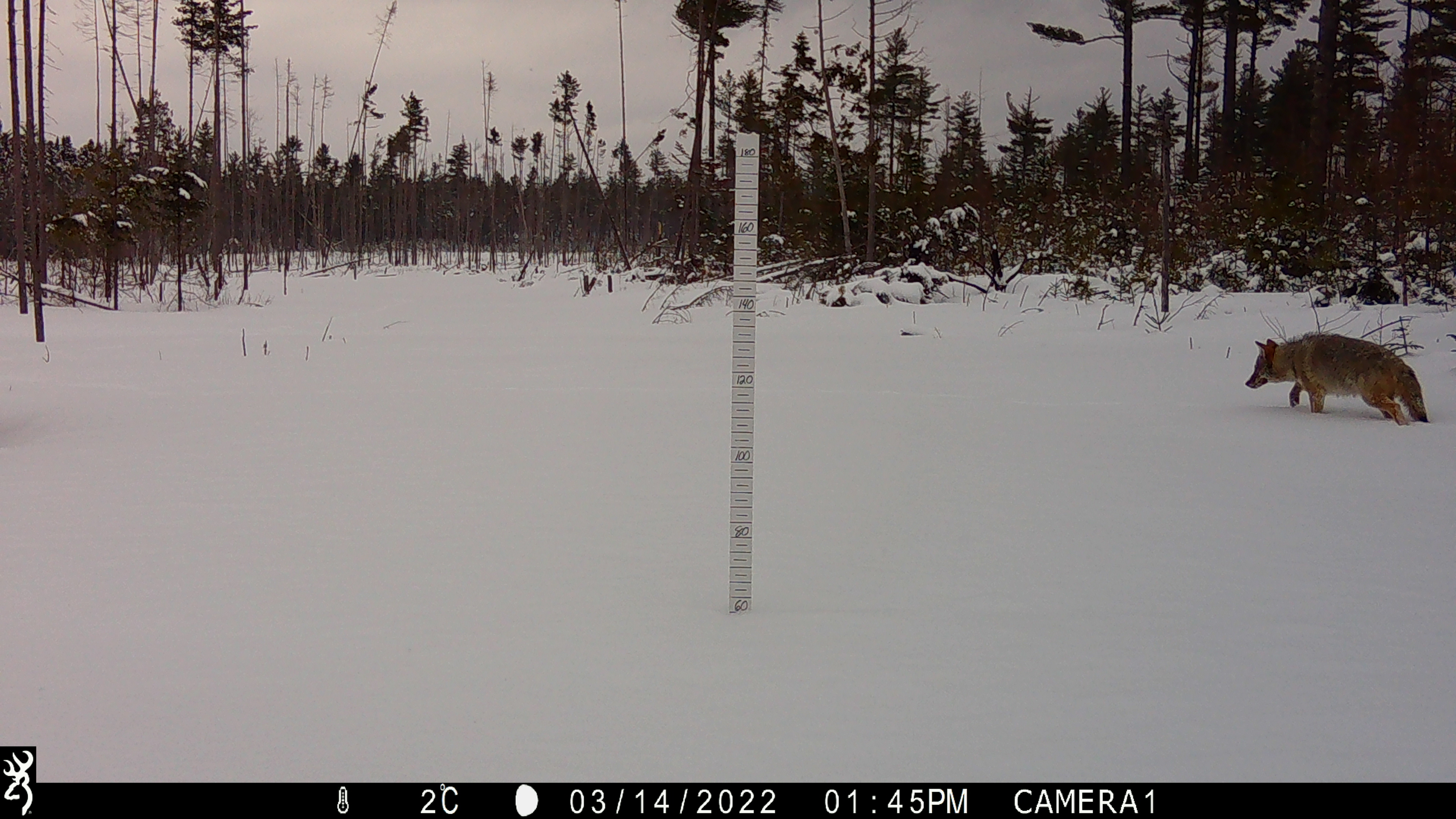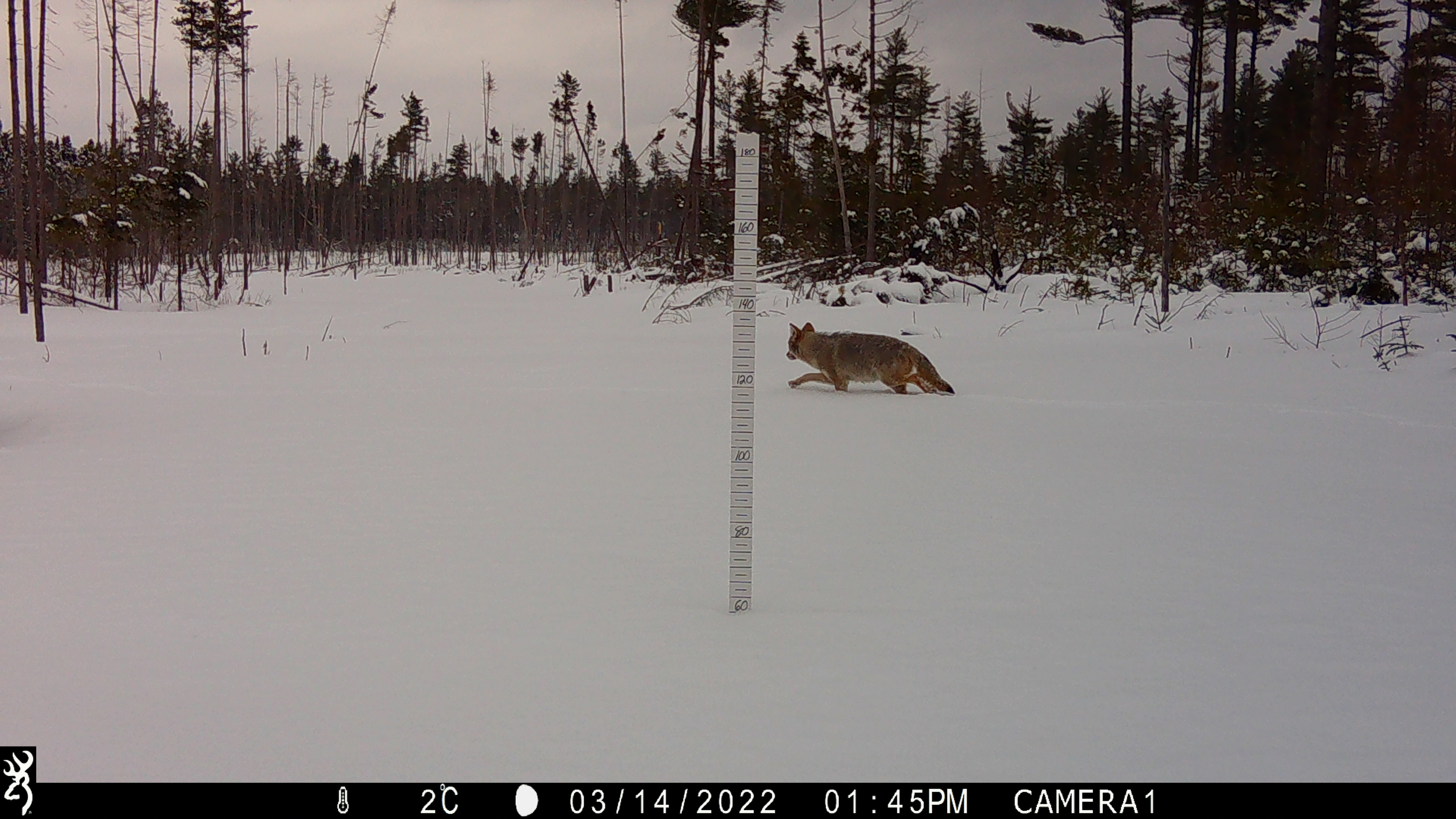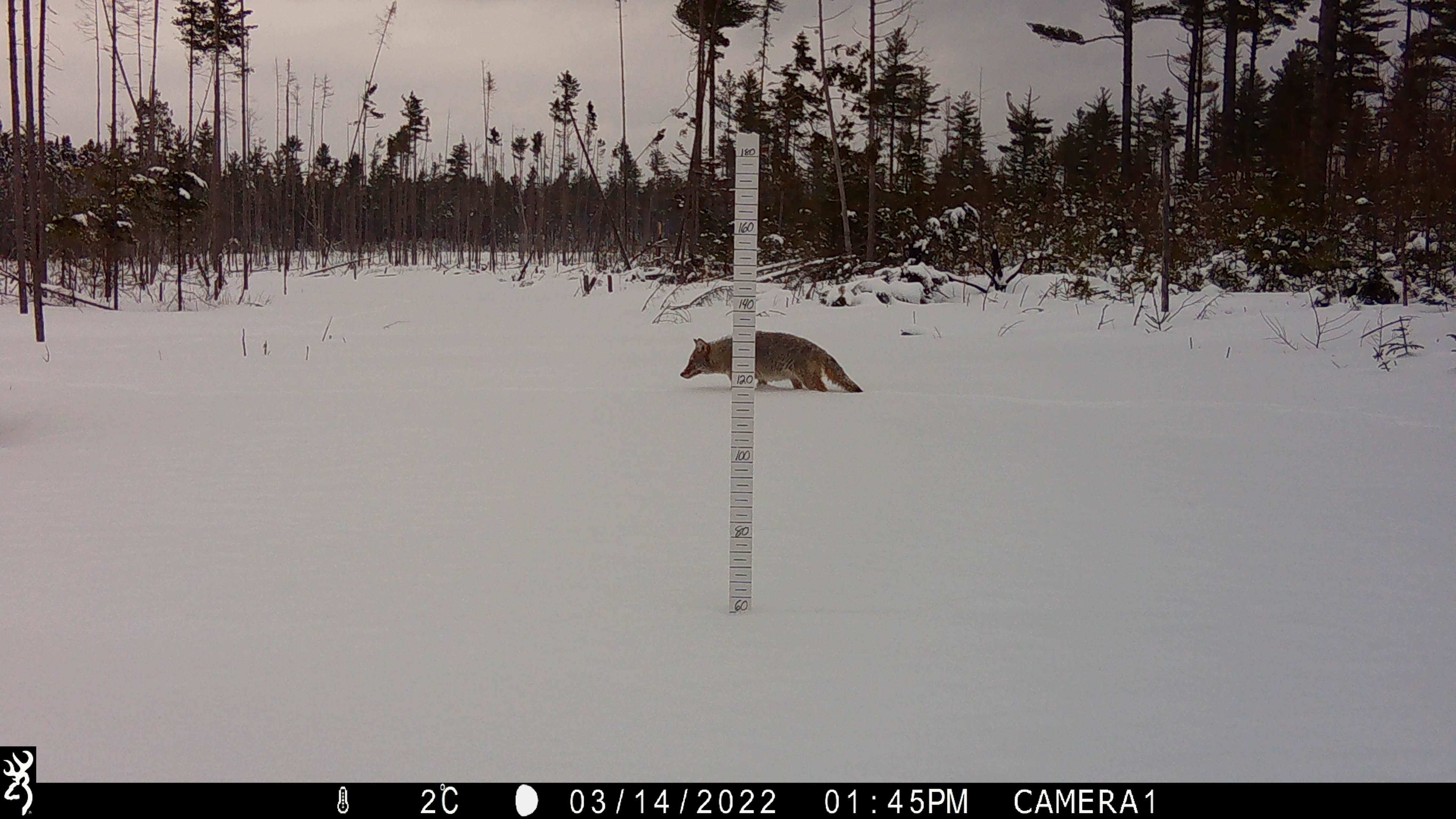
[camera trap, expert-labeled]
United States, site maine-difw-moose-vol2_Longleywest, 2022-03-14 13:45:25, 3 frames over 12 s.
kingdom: Animalia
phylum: Chordata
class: Mammalia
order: Carnivora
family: Canidae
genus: Canis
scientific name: Canis latrans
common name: coyote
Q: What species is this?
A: Coyote (Canis latrans).